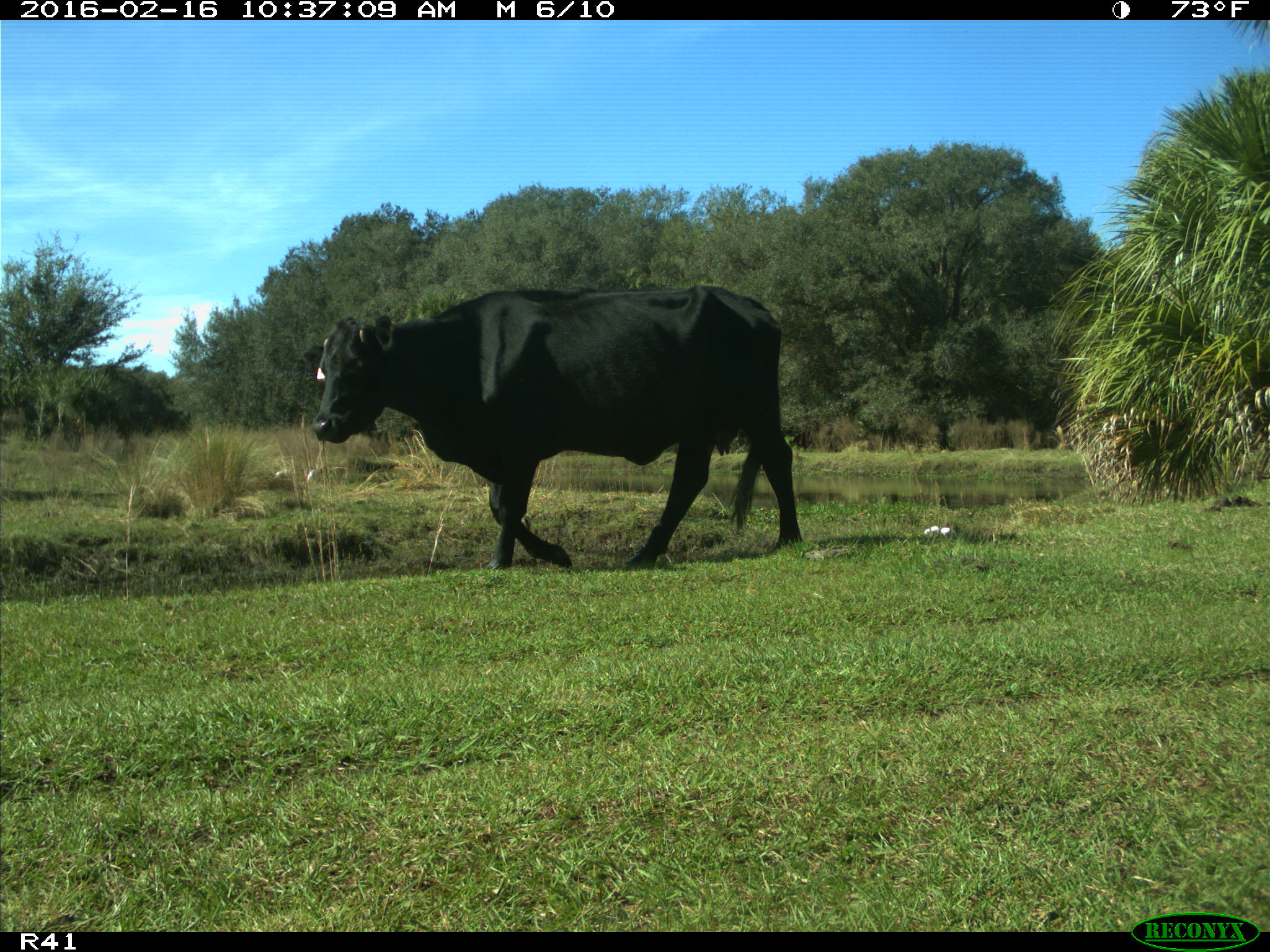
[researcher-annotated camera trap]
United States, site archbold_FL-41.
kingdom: Animalia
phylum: Chordata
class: Mammalia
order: Artiodactyla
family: Bovidae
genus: Bos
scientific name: Bos taurus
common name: domestic cow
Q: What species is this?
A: Bos taurus (domestic cow).